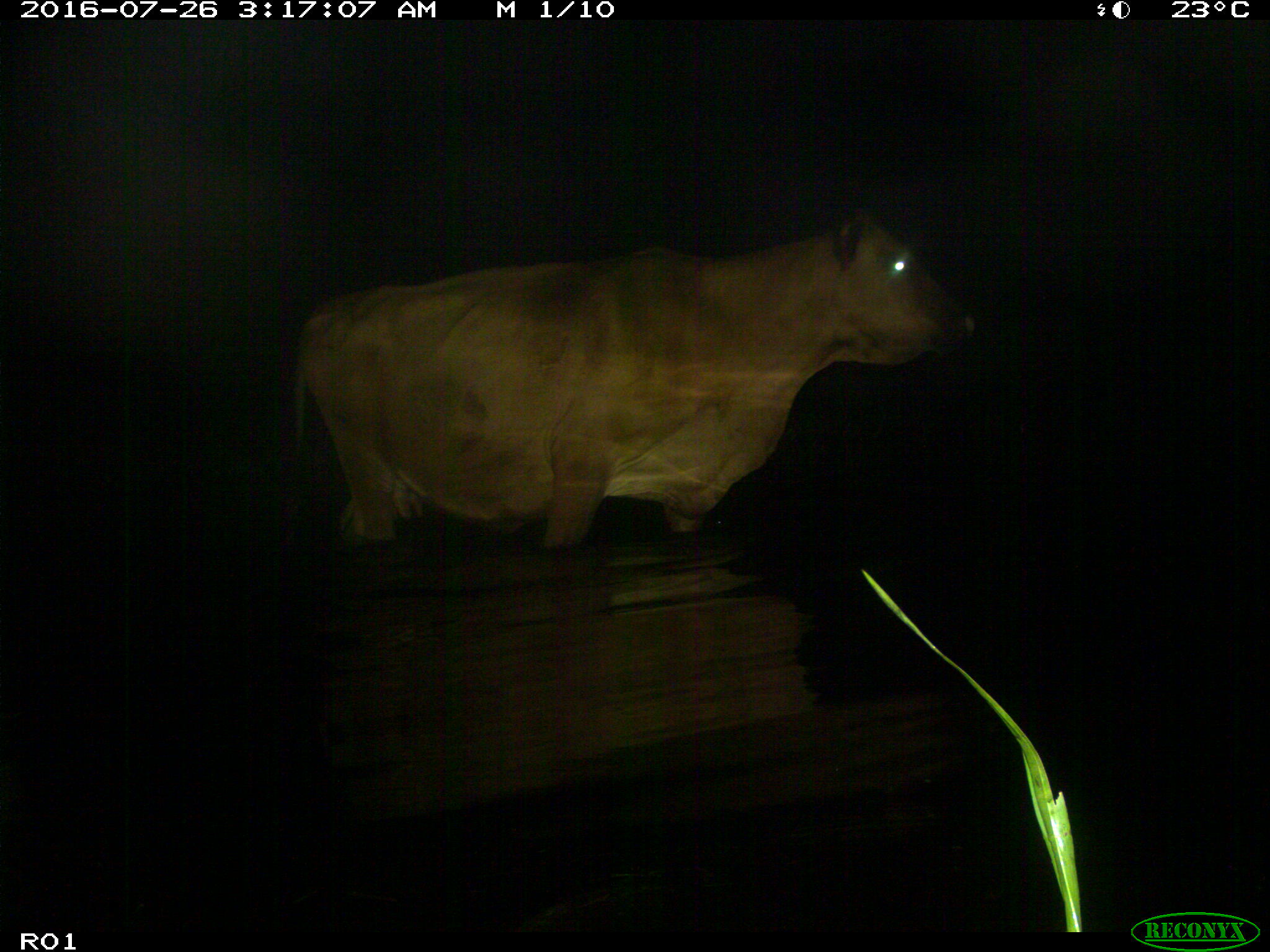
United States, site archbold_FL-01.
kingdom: Animalia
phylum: Chordata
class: Mammalia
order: Artiodactyla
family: Bovidae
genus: Bos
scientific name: Bos taurus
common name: domestic cow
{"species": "Bos taurus (domestic cow)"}